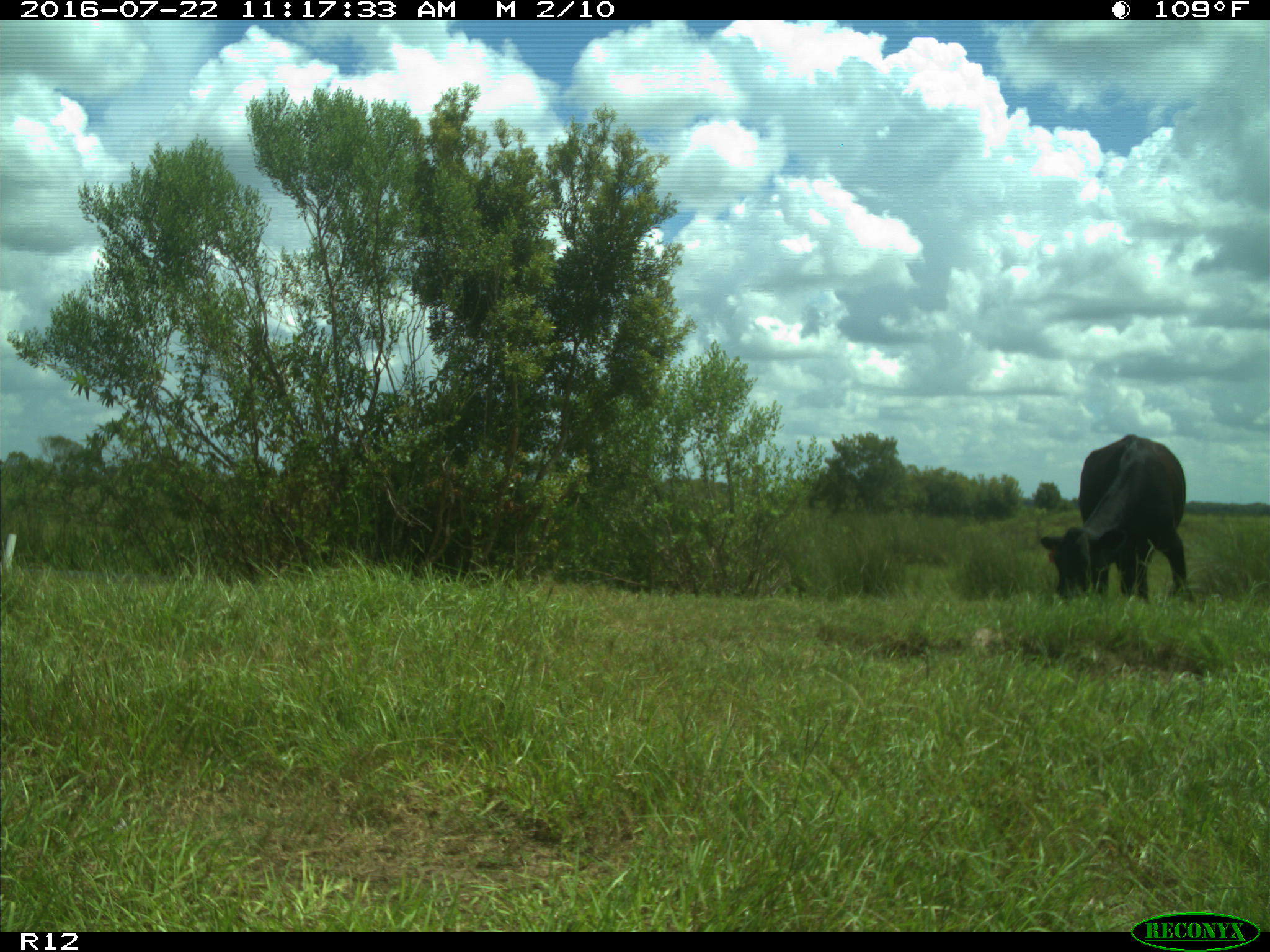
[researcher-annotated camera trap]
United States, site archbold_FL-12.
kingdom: Animalia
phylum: Chordata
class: Mammalia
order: Artiodactyla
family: Bovidae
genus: Bos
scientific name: Bos taurus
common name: domestic cow